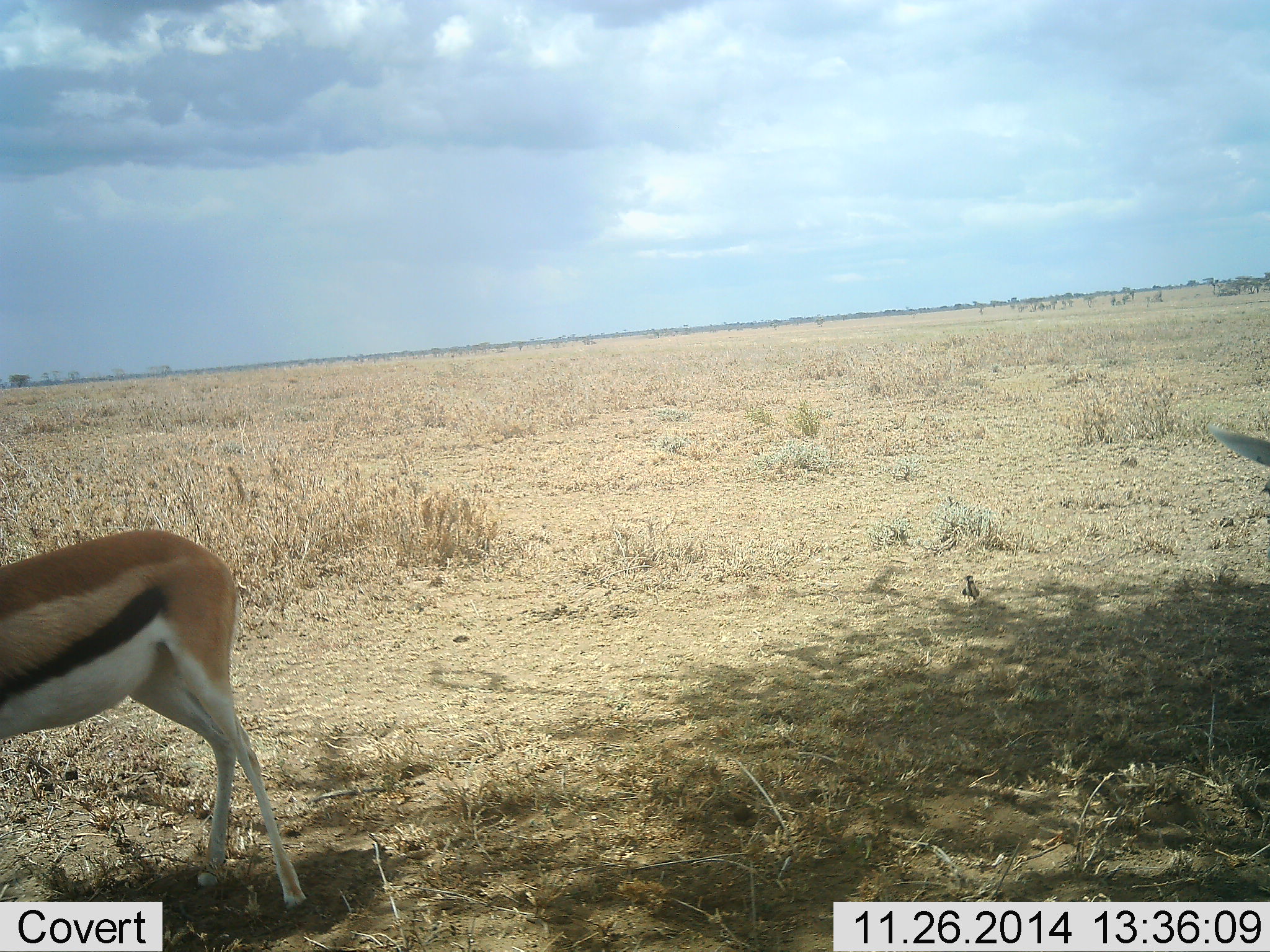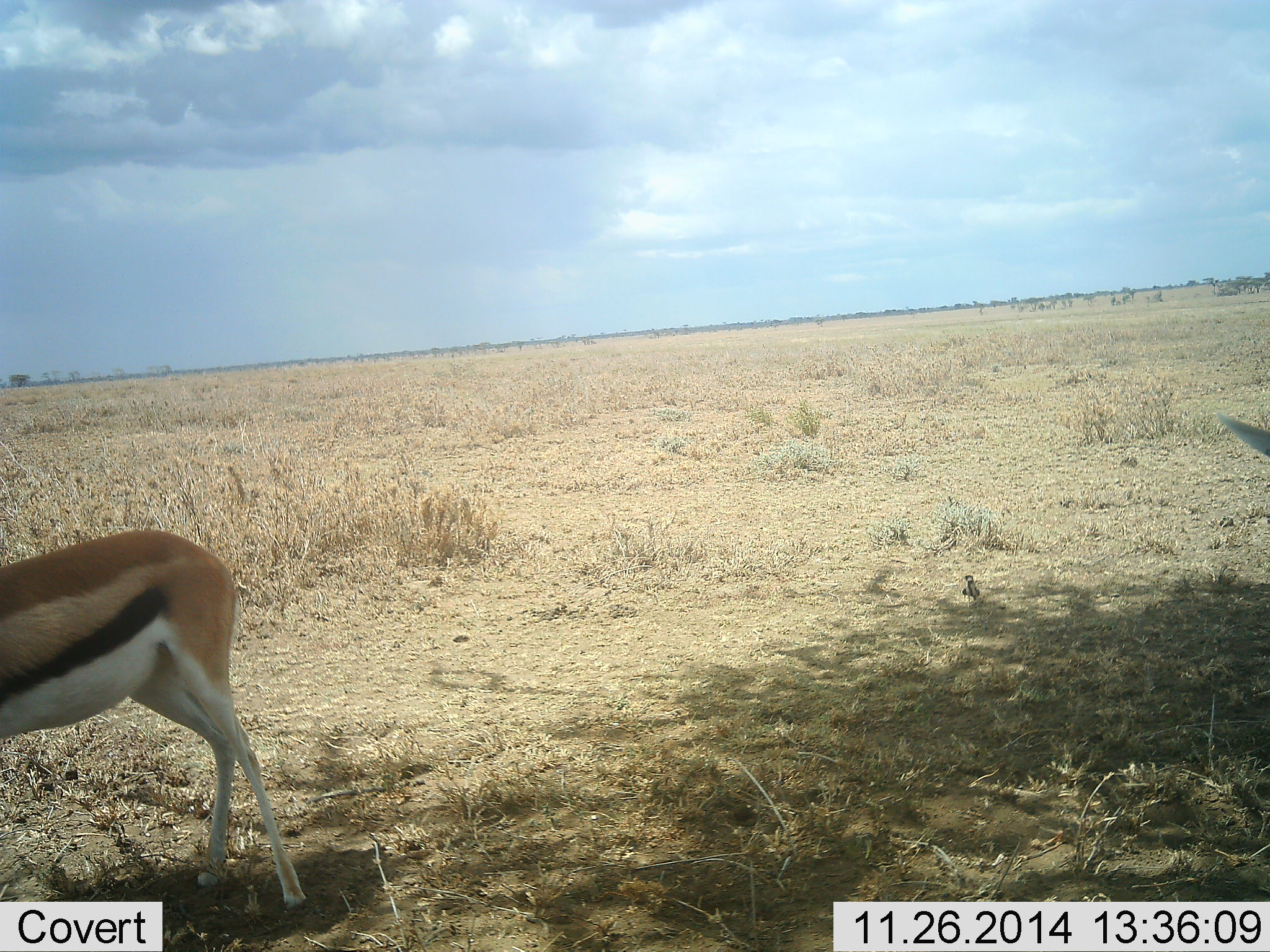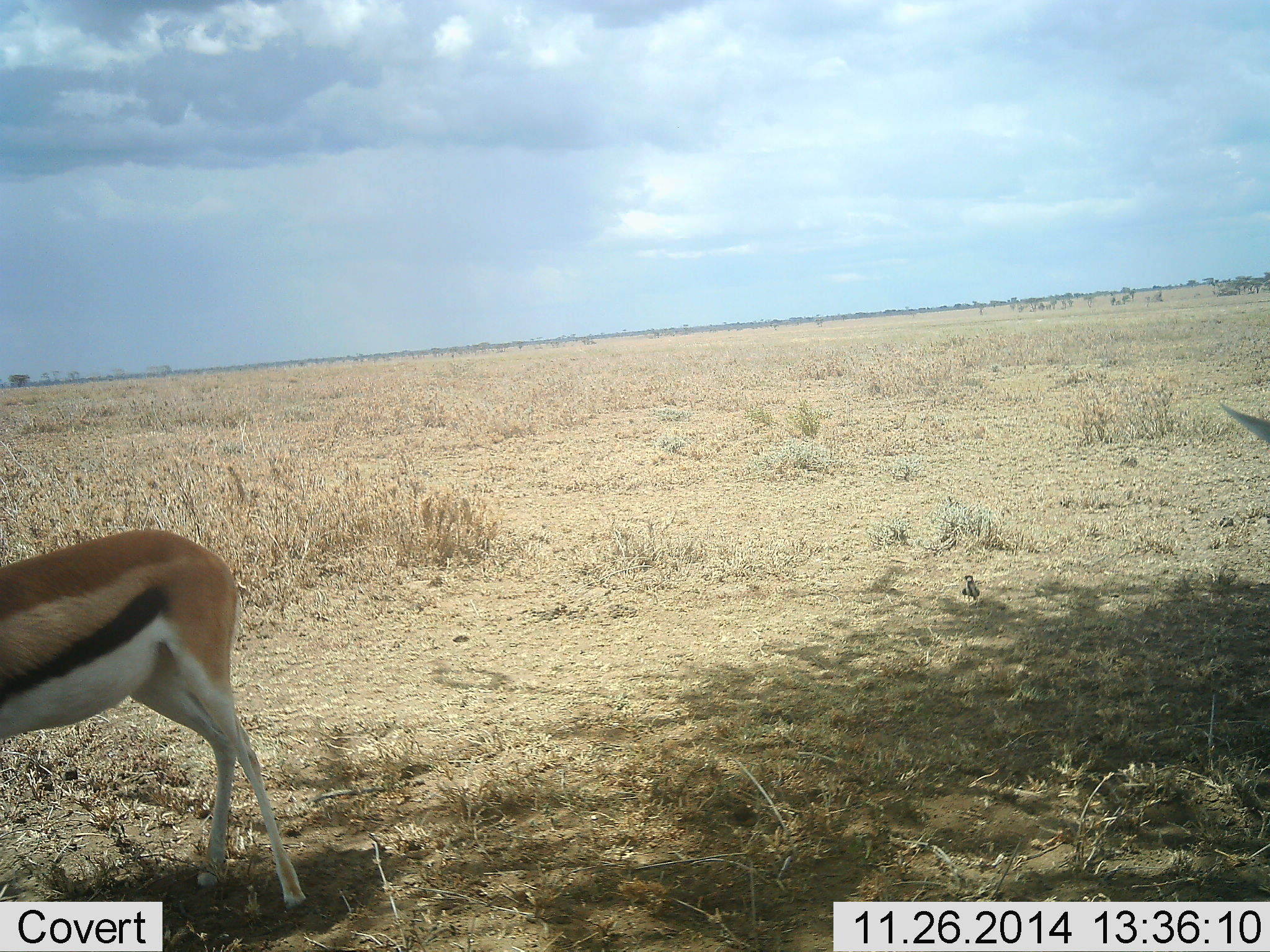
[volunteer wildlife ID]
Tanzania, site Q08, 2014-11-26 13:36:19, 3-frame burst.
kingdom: Animalia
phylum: Chordata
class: Mammalia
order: Artiodactyla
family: Bovidae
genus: Eudorcas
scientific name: Eudorcas thomsonii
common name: thomson's gazelle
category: gazellethomsons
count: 2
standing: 90%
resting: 0%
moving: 0%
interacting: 0%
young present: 0%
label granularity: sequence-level